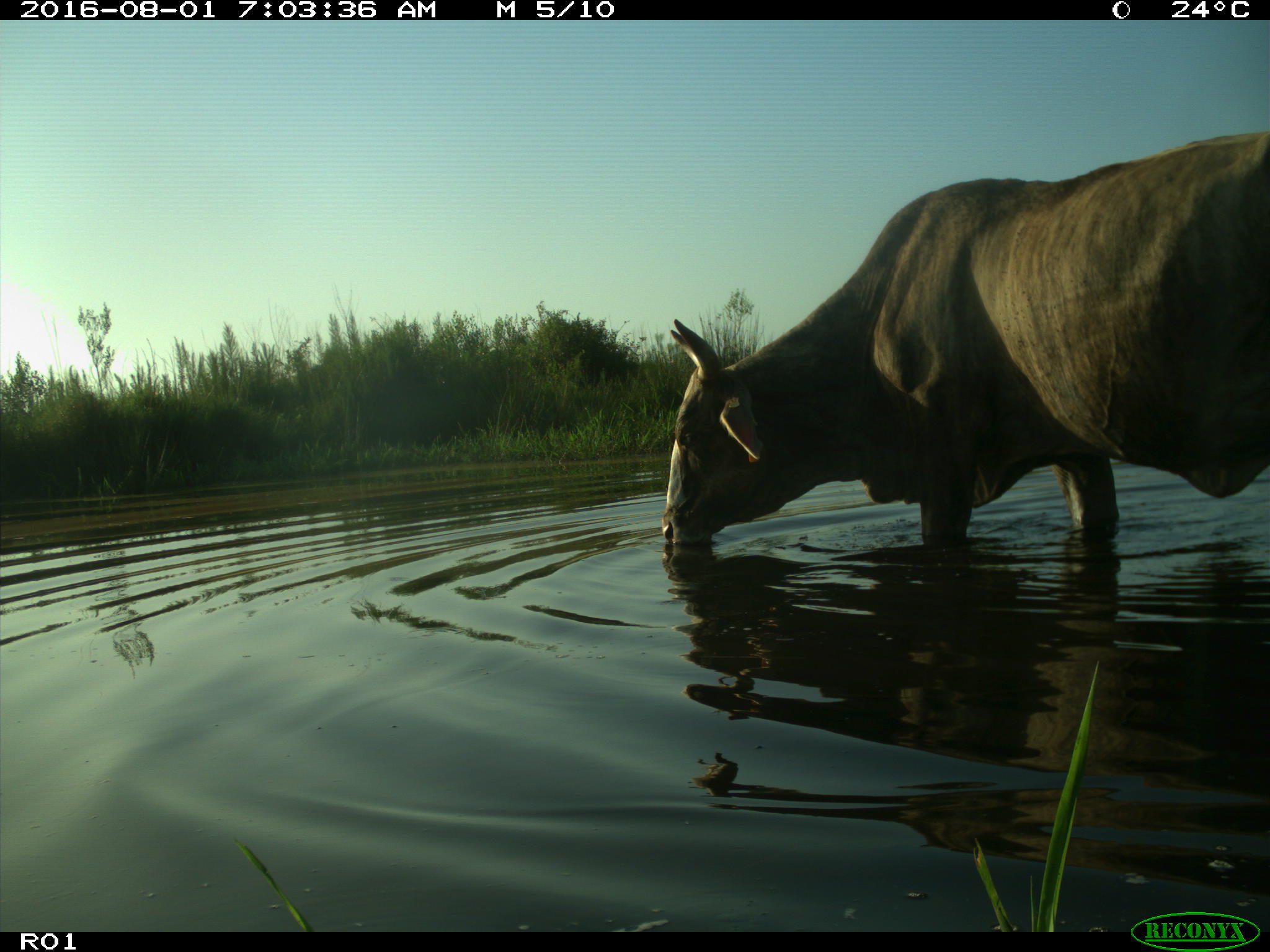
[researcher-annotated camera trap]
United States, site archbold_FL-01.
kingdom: Animalia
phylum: Chordata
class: Mammalia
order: Artiodactyla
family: Bovidae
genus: Bos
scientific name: Bos taurus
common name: domestic cow